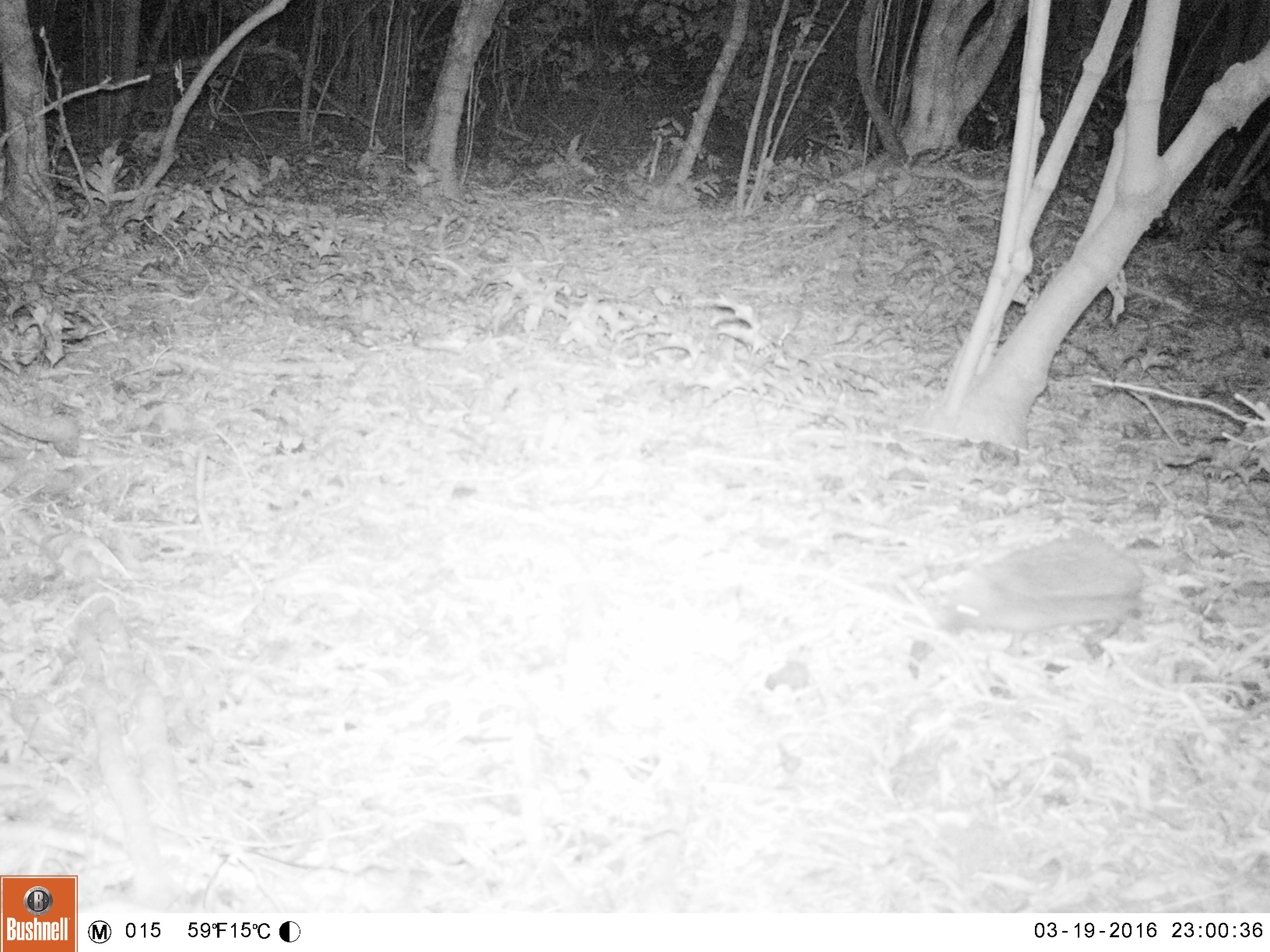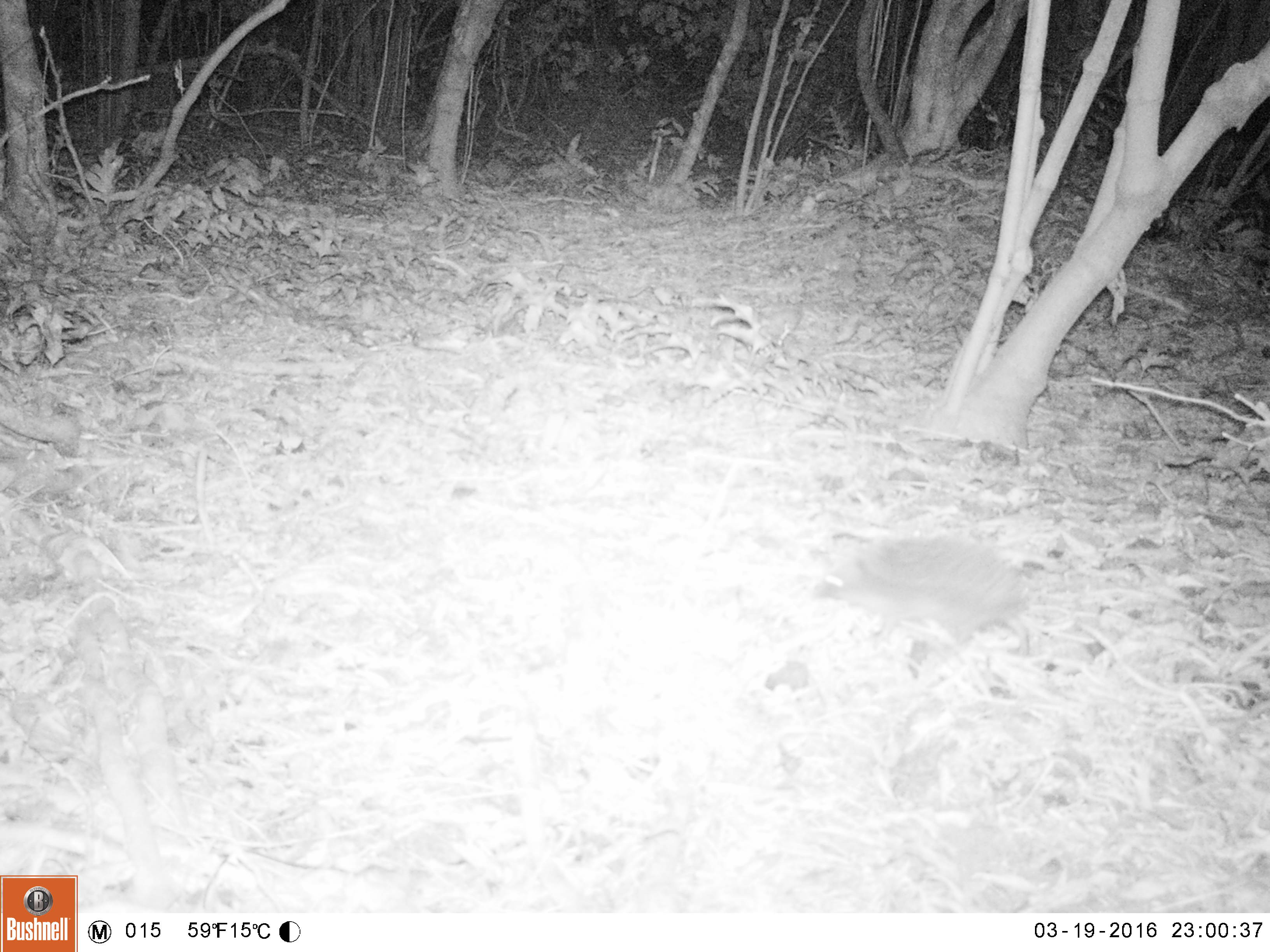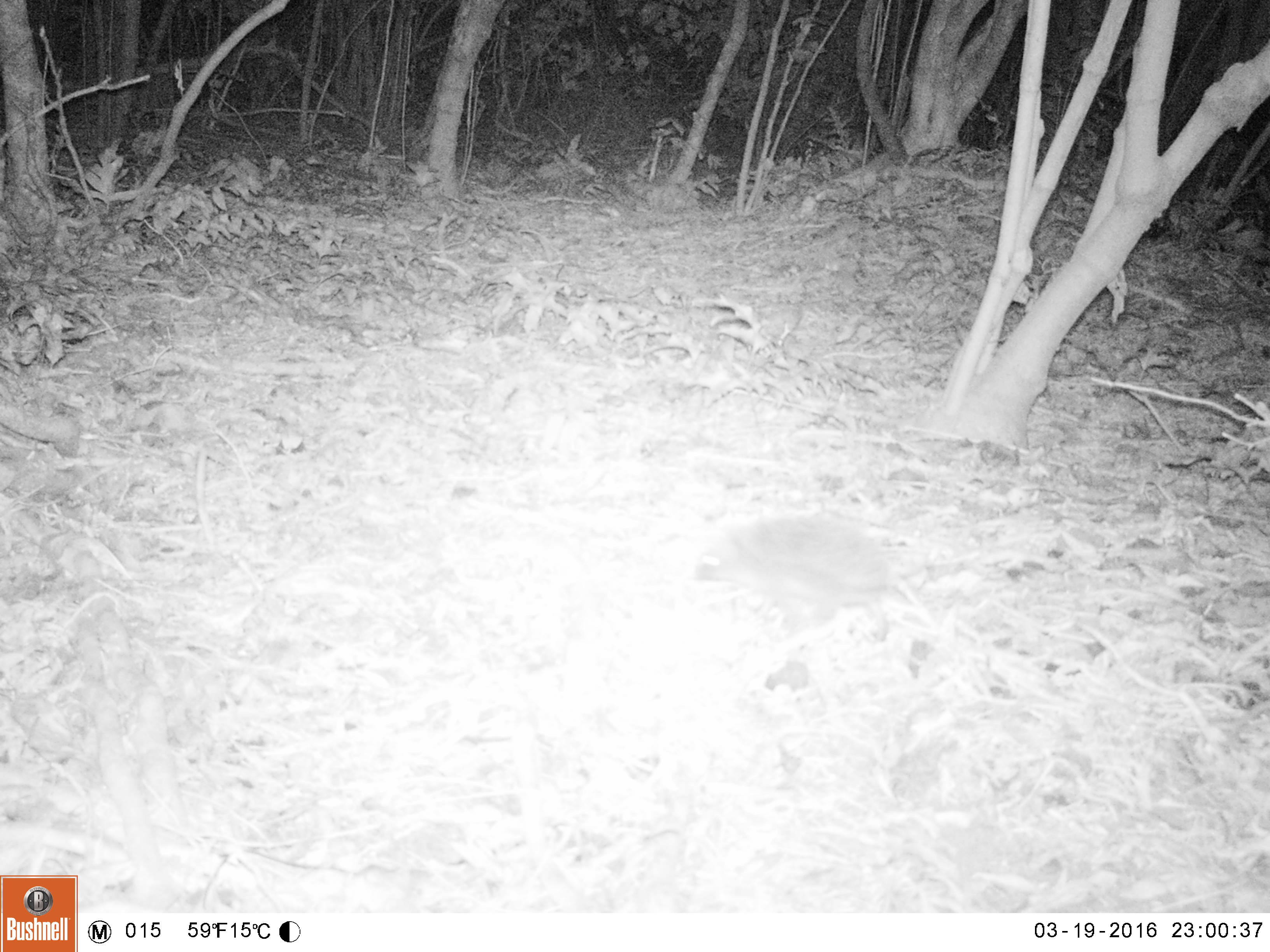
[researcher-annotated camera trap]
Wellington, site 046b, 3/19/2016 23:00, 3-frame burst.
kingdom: Animalia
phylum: Chordata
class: Mammalia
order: Eulipotyphla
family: Erinaceidae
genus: Erinaceus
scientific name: Erinaceus europaeus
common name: hedgehog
Hedgehog (Erinaceus europaeus).